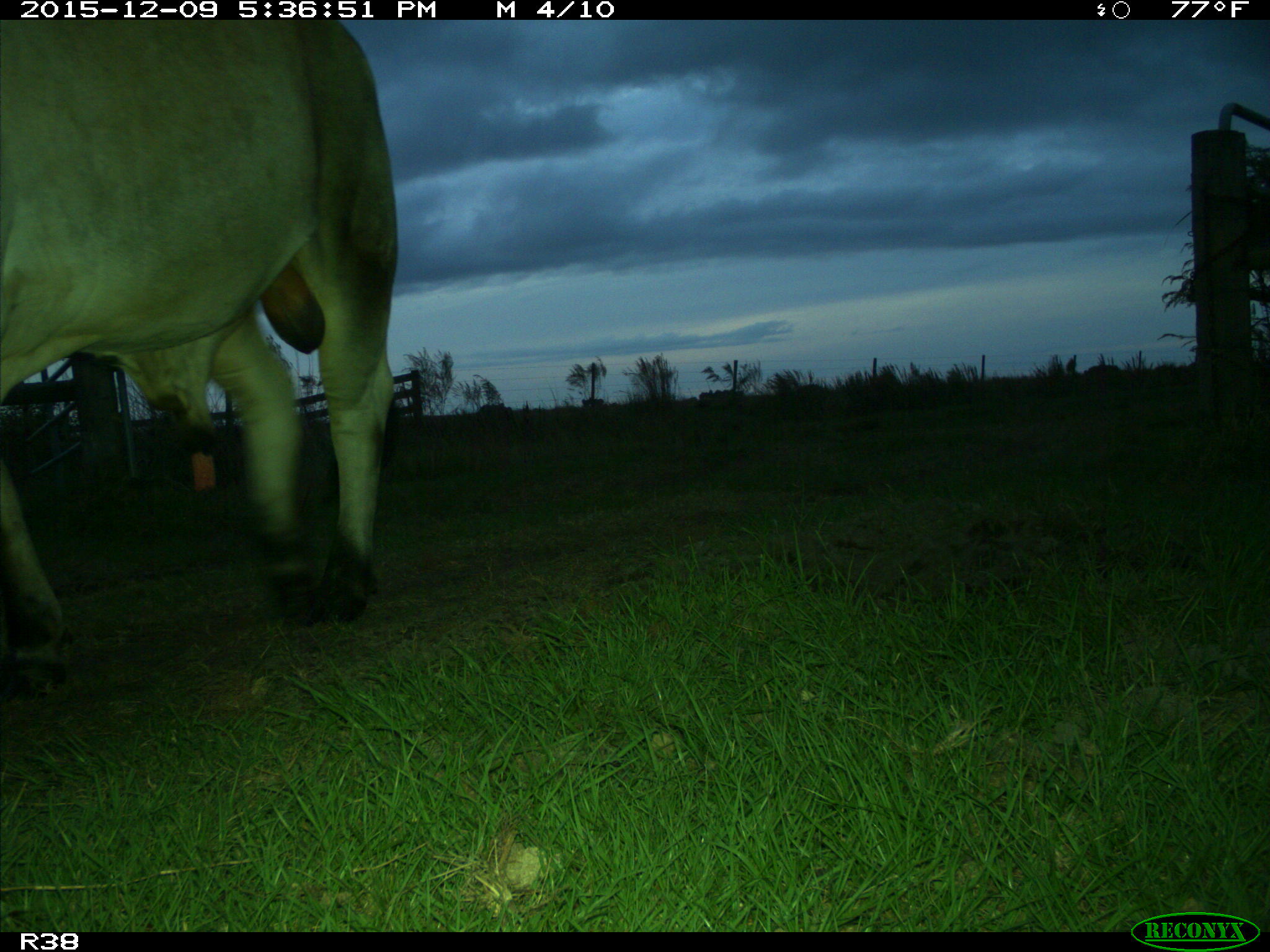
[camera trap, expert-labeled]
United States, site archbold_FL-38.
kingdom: Animalia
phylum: Chordata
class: Mammalia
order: Artiodactyla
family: Bovidae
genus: Bos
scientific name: Bos taurus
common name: domestic cow